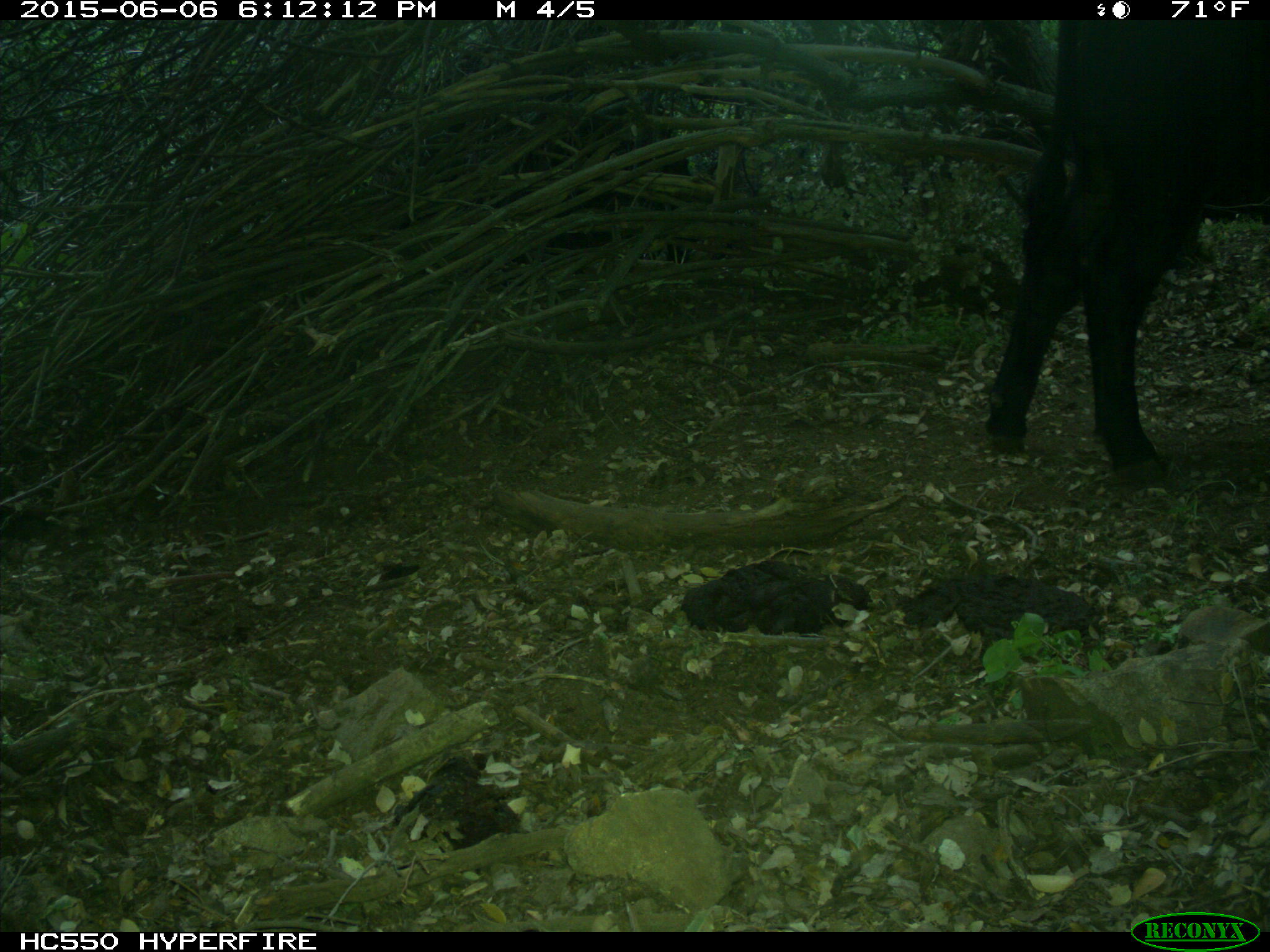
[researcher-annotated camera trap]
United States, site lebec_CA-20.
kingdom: Animalia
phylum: Chordata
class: Mammalia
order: Artiodactyla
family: Bovidae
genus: Bos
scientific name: Bos taurus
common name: domestic cow